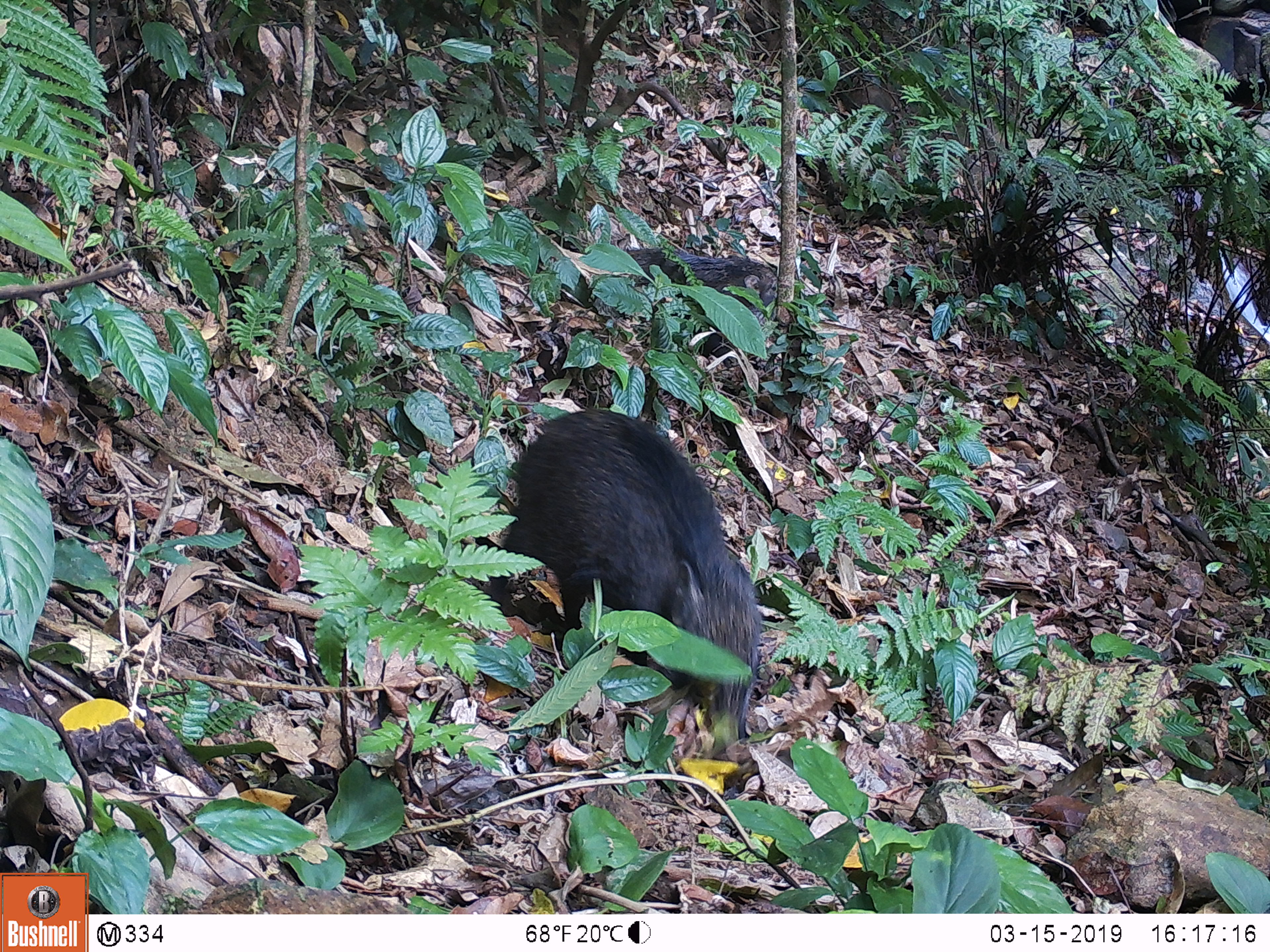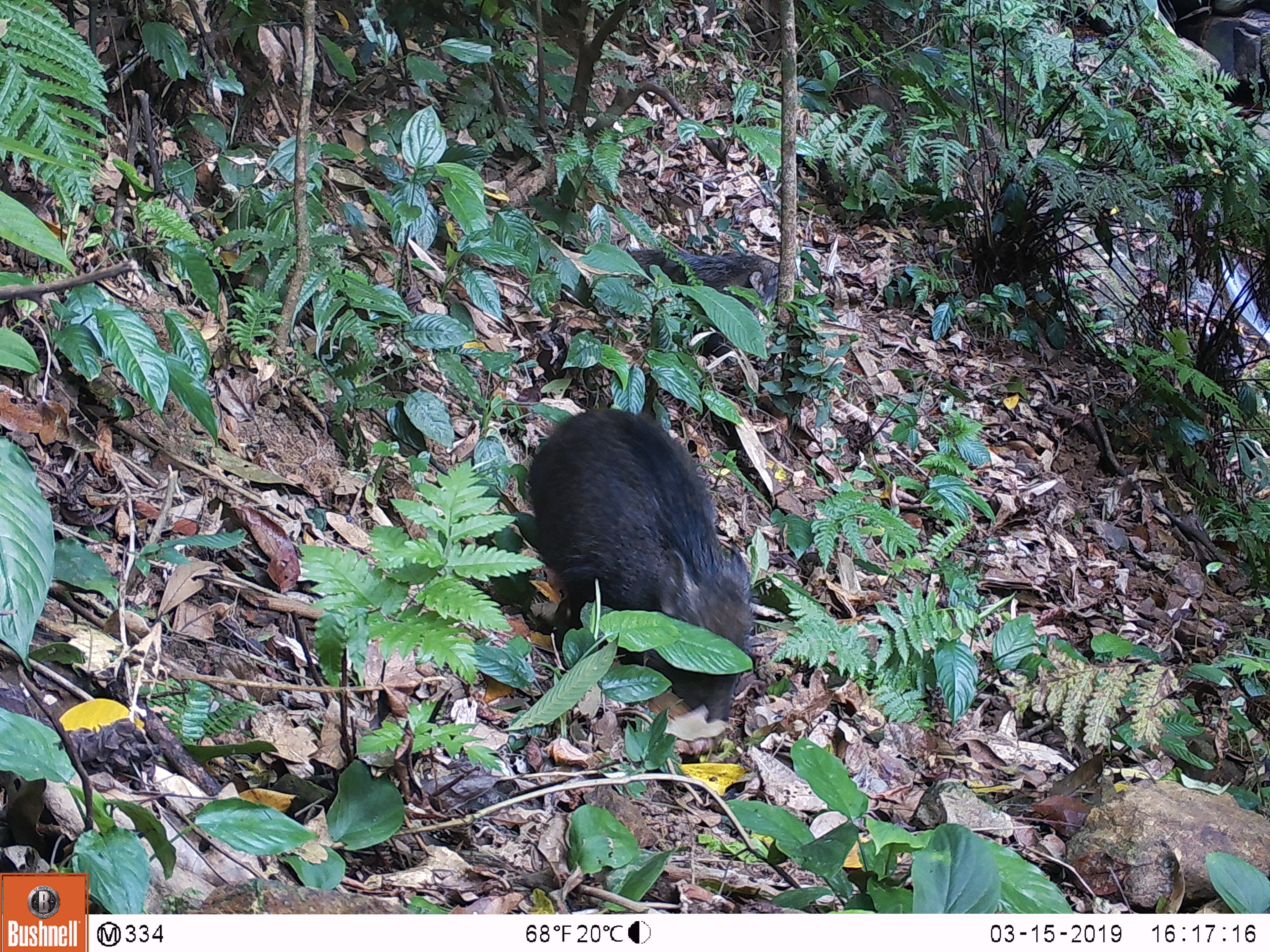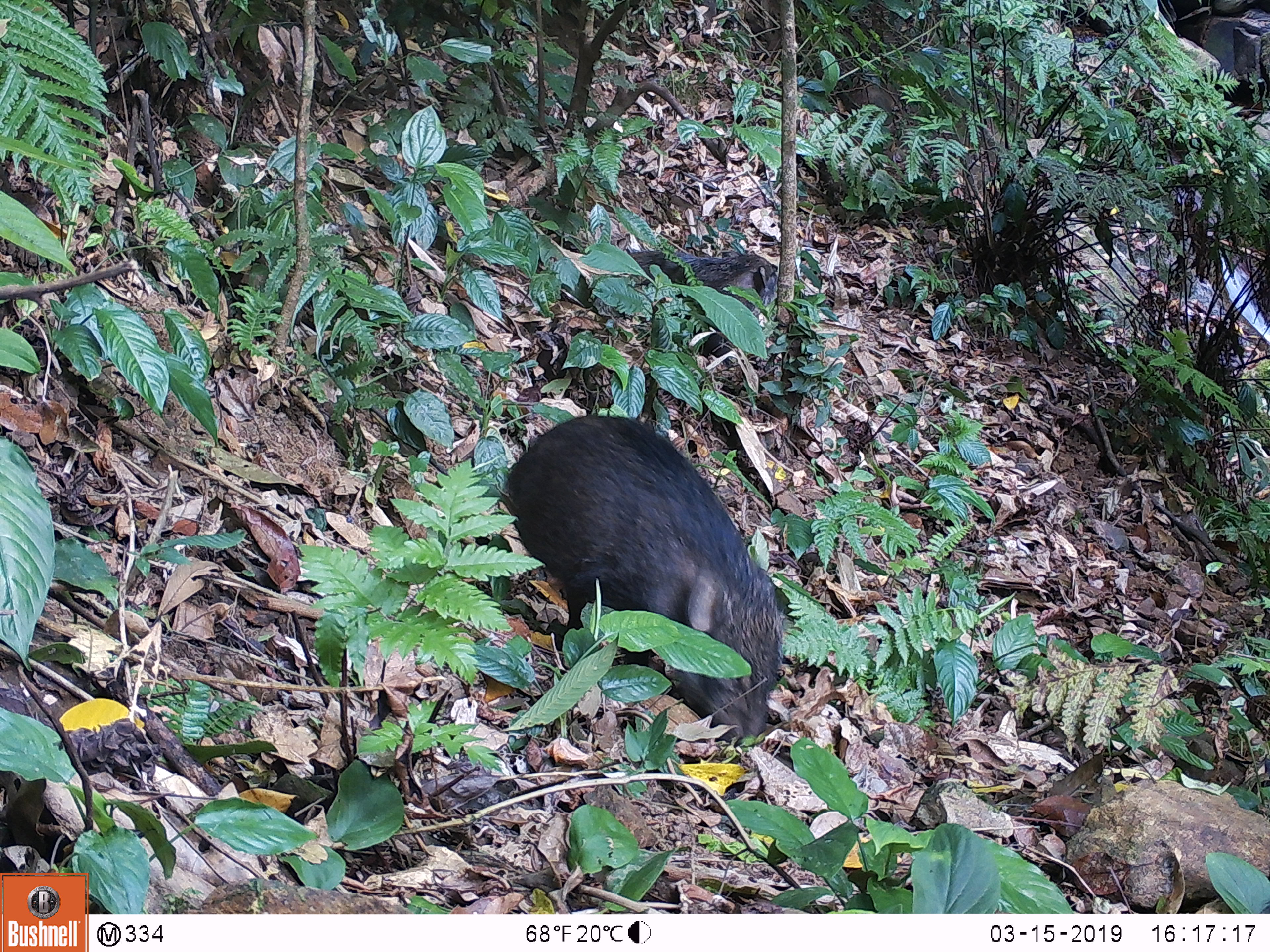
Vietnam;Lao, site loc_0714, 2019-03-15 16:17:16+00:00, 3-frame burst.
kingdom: Animalia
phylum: Chordata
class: Mammalia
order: Artiodactyla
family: Suidae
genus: Sus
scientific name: Sus scrofa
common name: eurasian wild pig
Eurasian wild pig (Sus scrofa). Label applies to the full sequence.